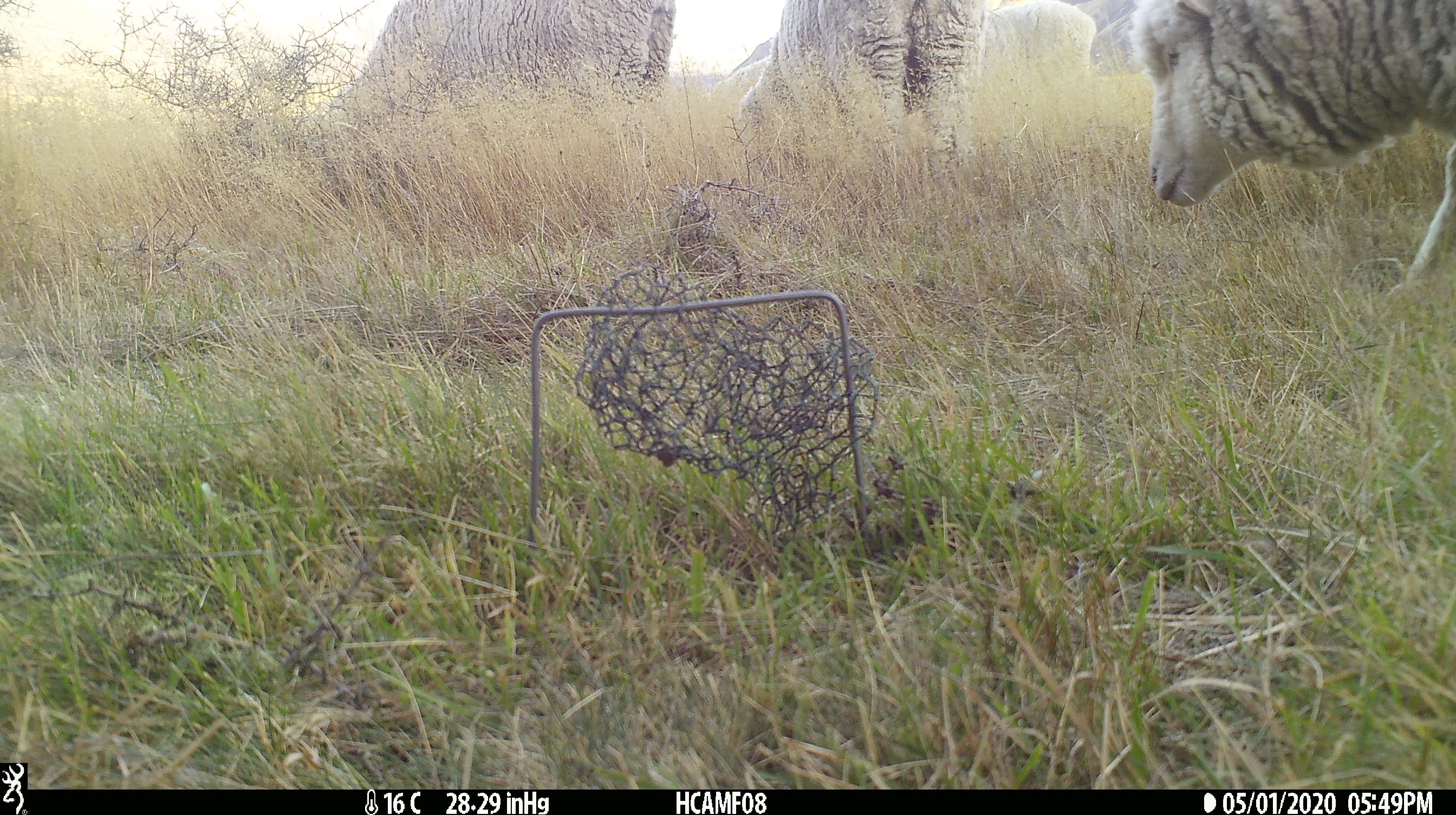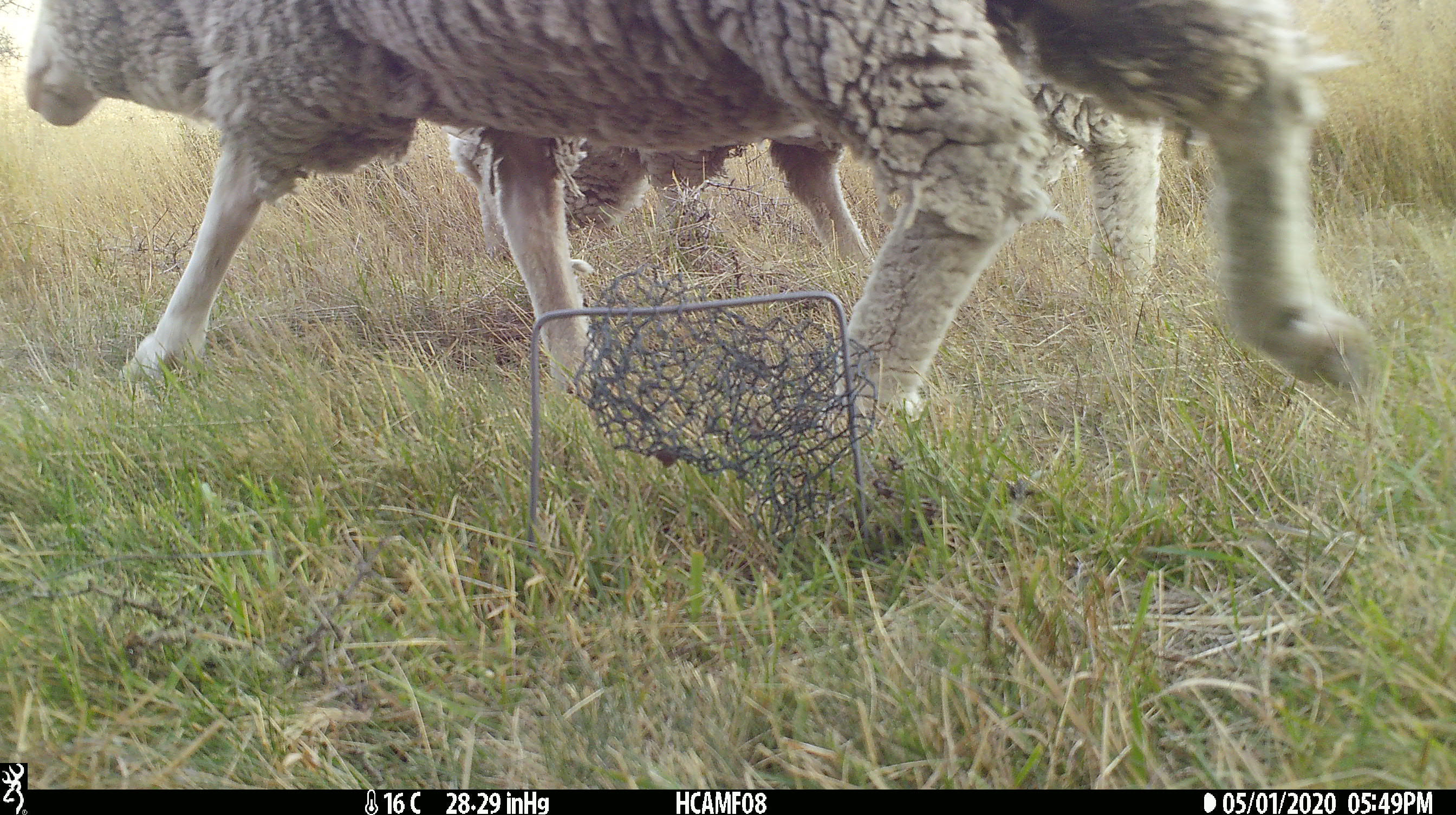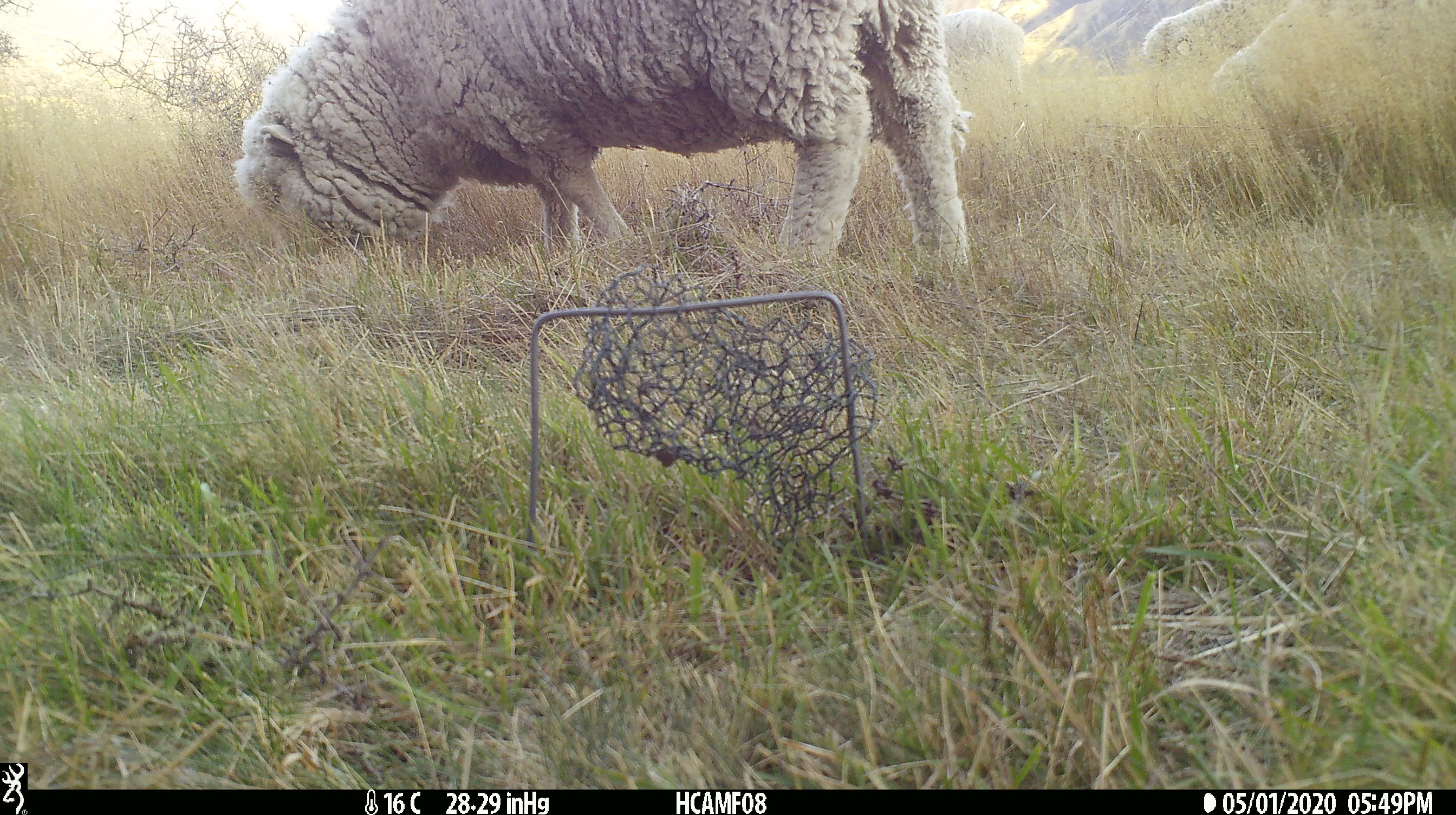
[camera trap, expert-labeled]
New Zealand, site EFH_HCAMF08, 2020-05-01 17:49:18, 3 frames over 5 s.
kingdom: Animalia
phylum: Chordata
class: Mammalia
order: Artiodactyla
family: Bovidae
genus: Ovis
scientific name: Ovis aries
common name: domestic sheep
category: sheep